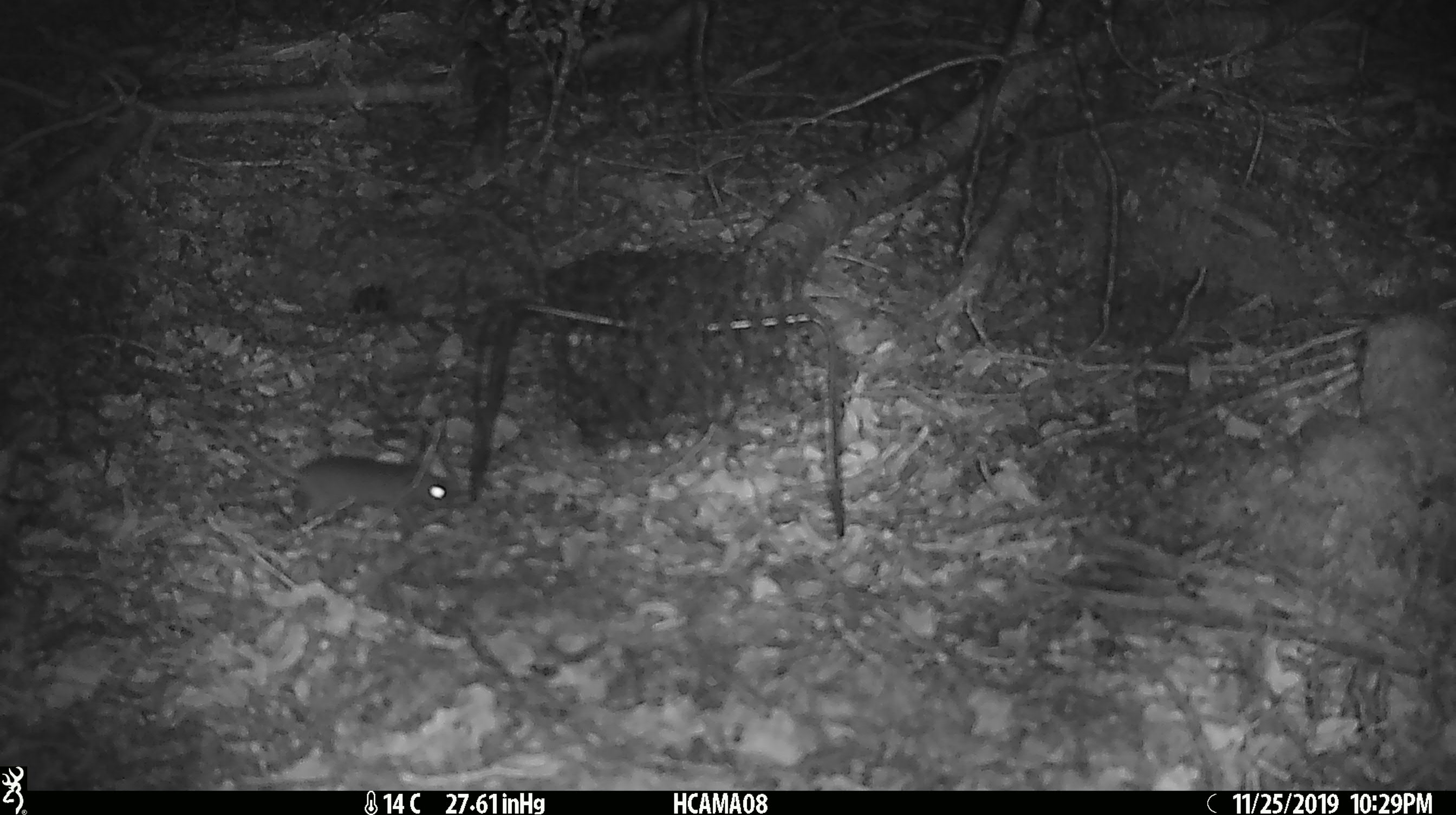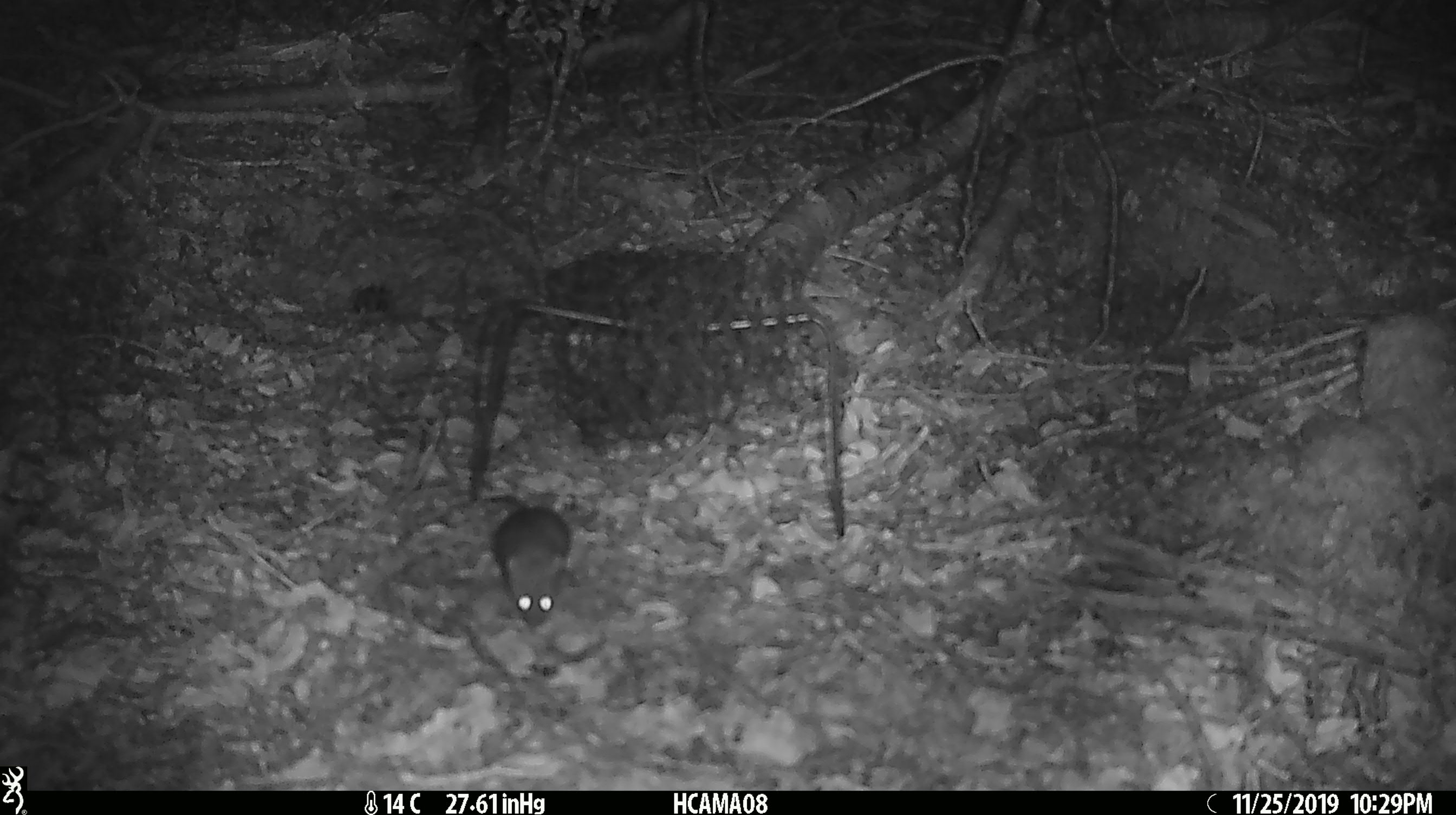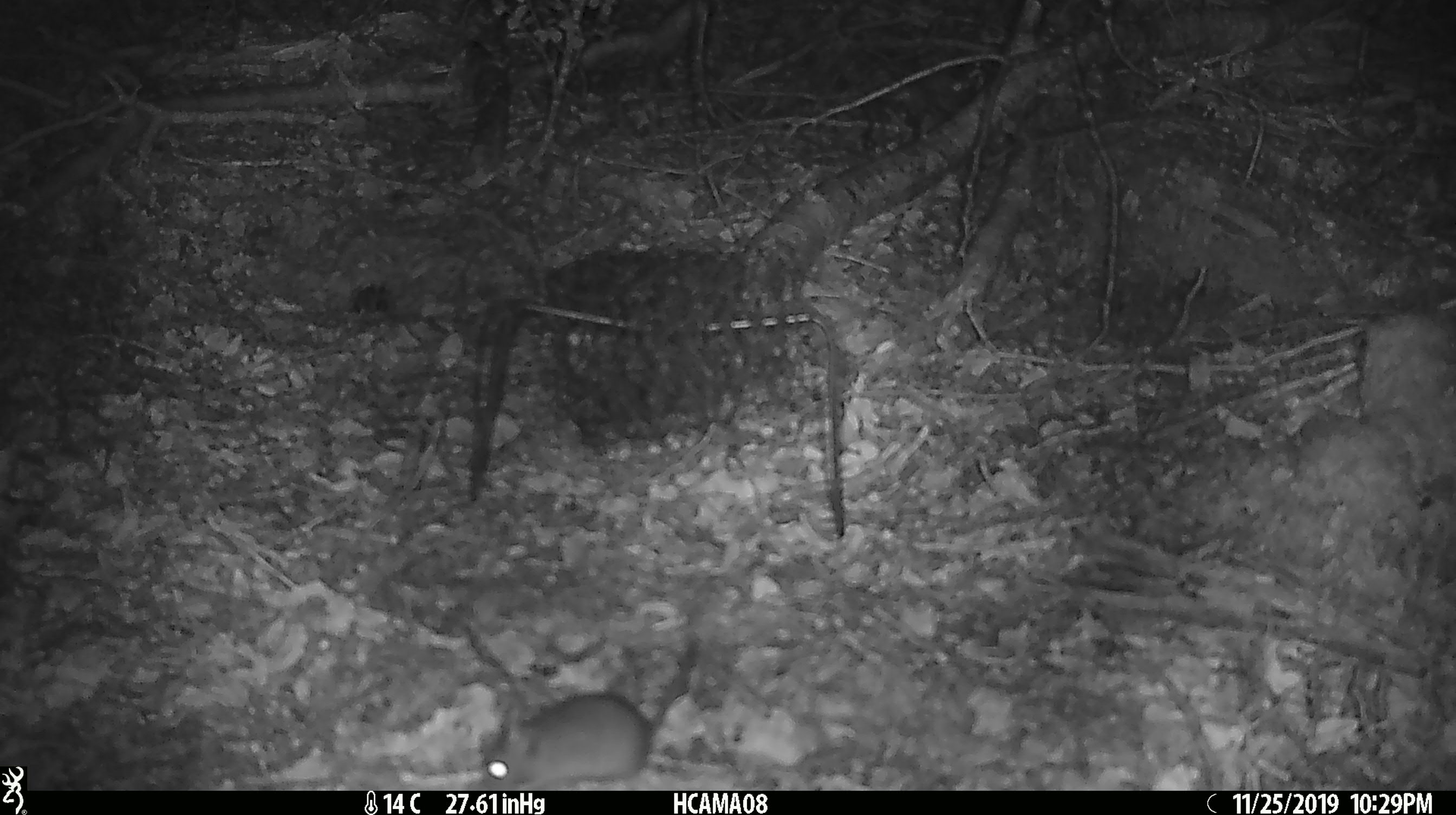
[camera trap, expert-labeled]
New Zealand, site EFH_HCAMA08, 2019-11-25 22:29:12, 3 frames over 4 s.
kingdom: Animalia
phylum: Chordata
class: Mammalia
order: Rodentia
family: Muridae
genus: Mus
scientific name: Mus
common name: mouse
Mouse (Mus).